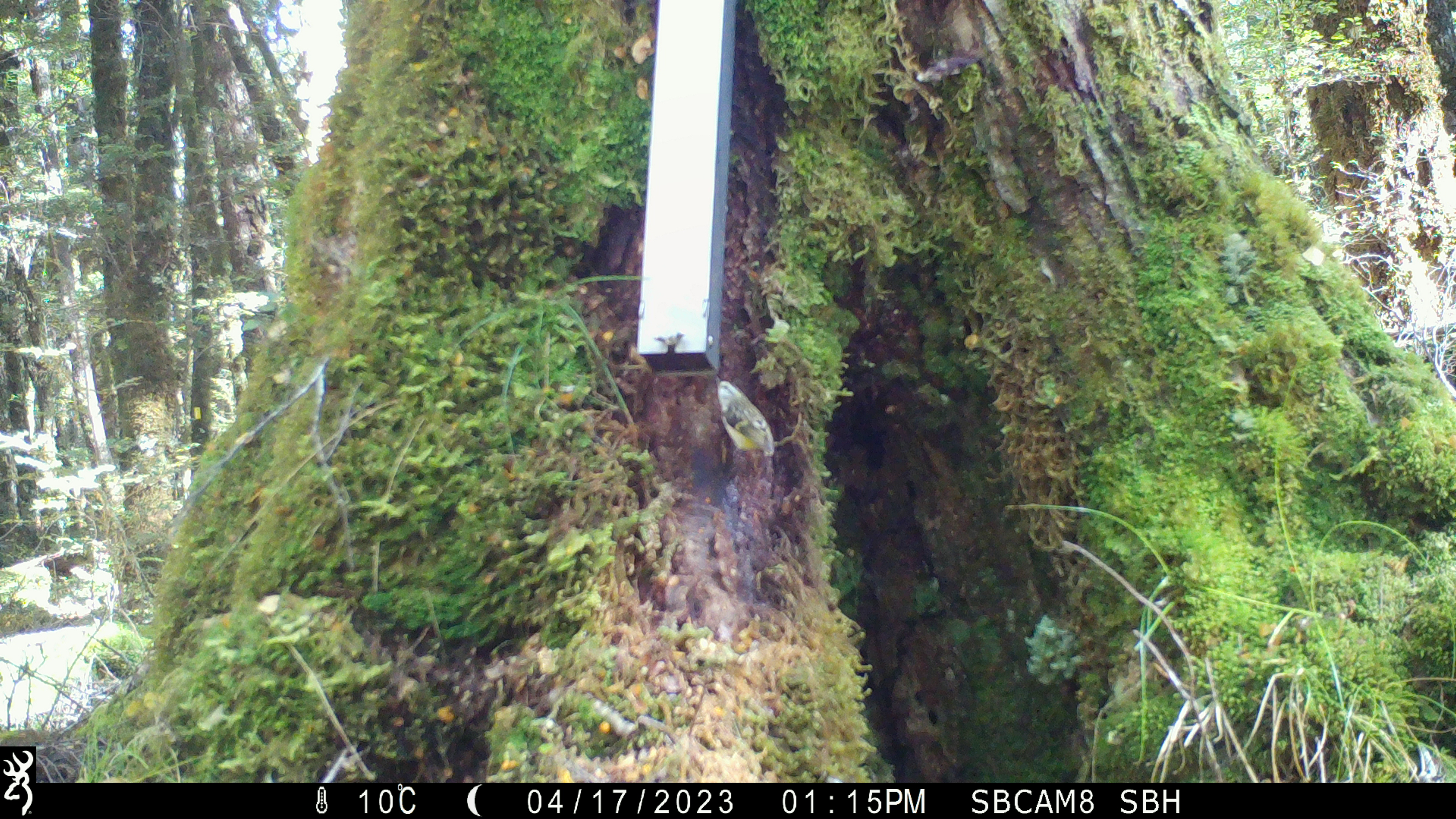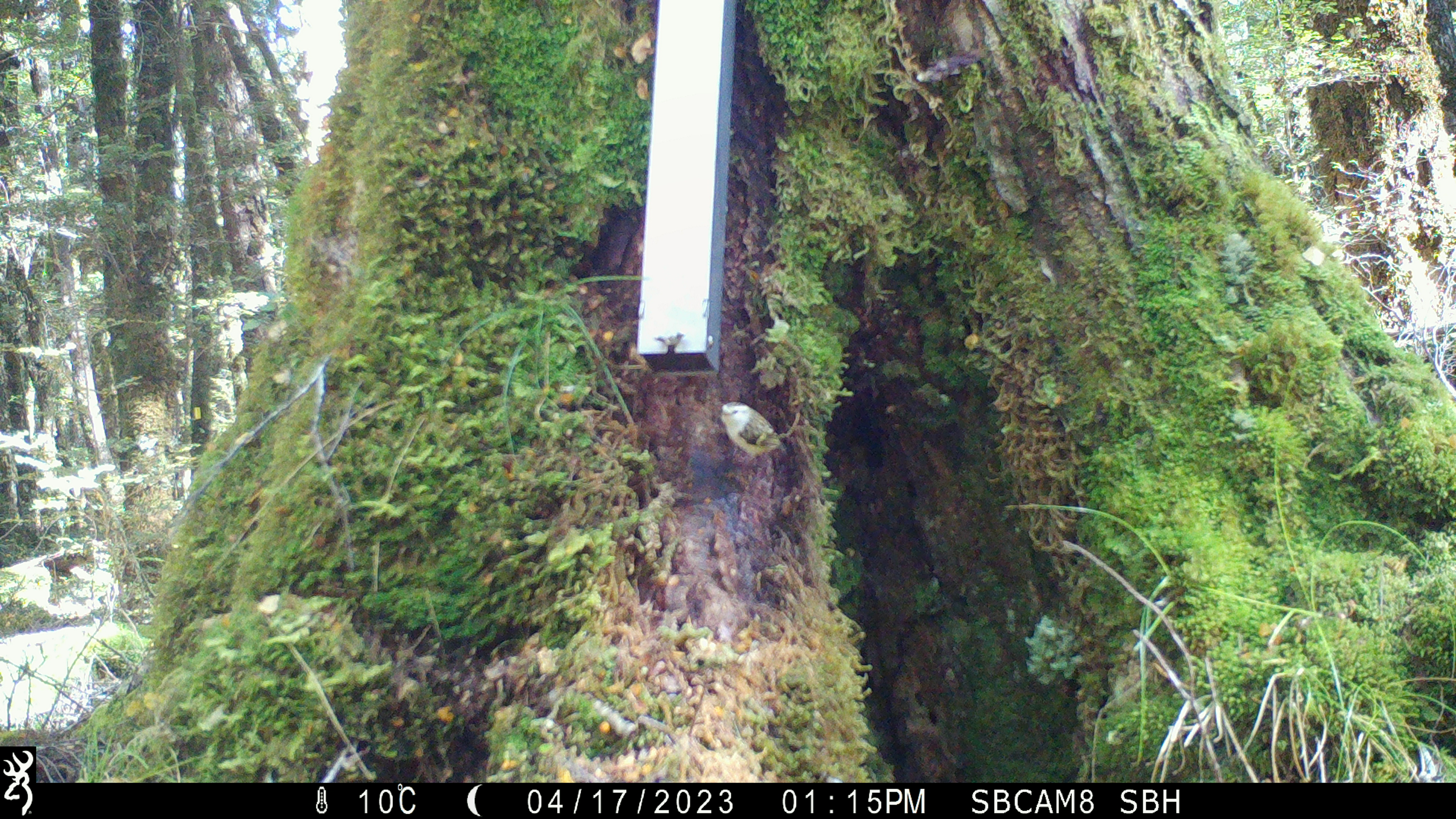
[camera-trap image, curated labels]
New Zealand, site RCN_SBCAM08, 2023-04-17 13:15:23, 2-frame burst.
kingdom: Animalia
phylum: Chordata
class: Aves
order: Passeriformes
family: Acanthisittidae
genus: Acanthisitta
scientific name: Acanthisitta chloris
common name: rifleman